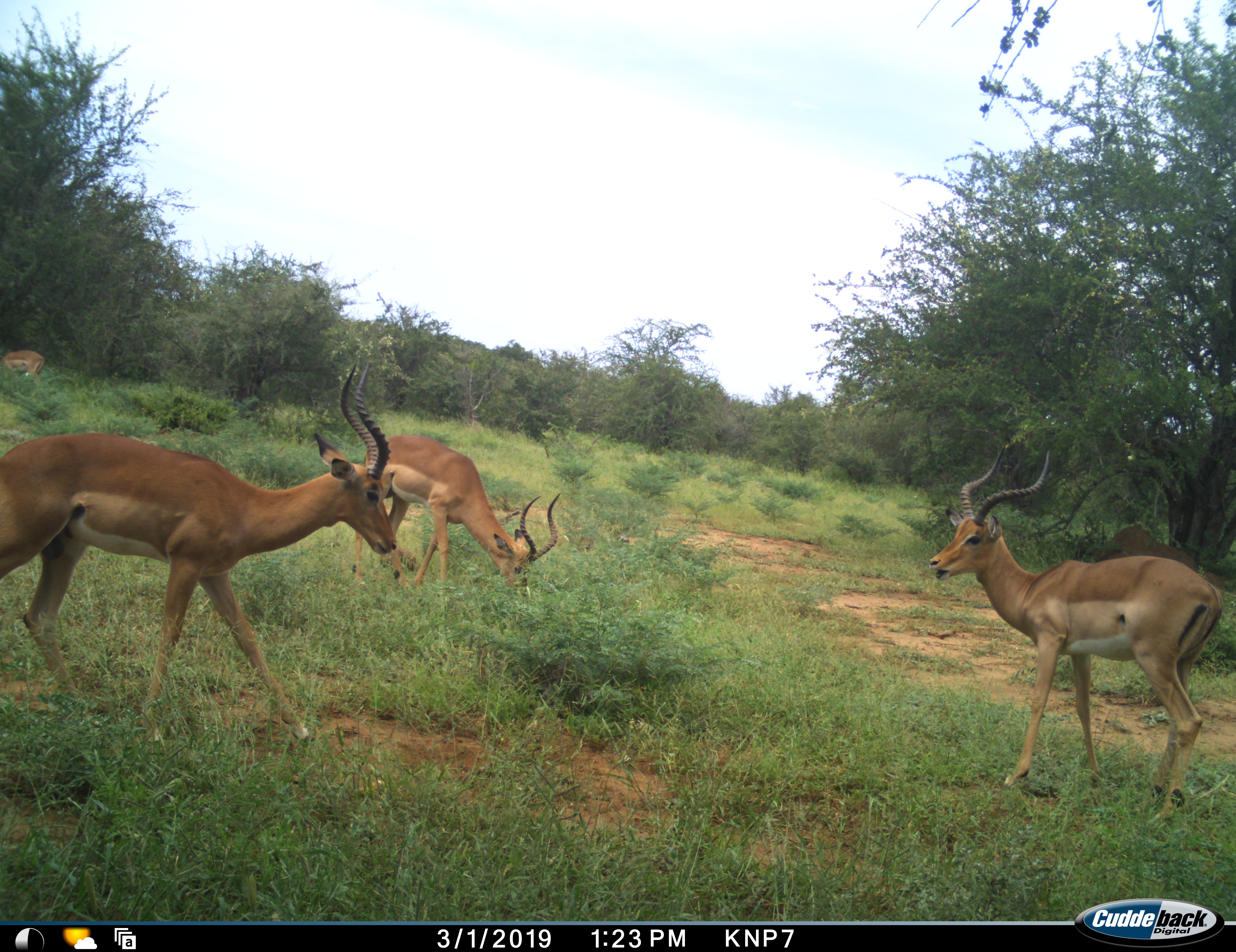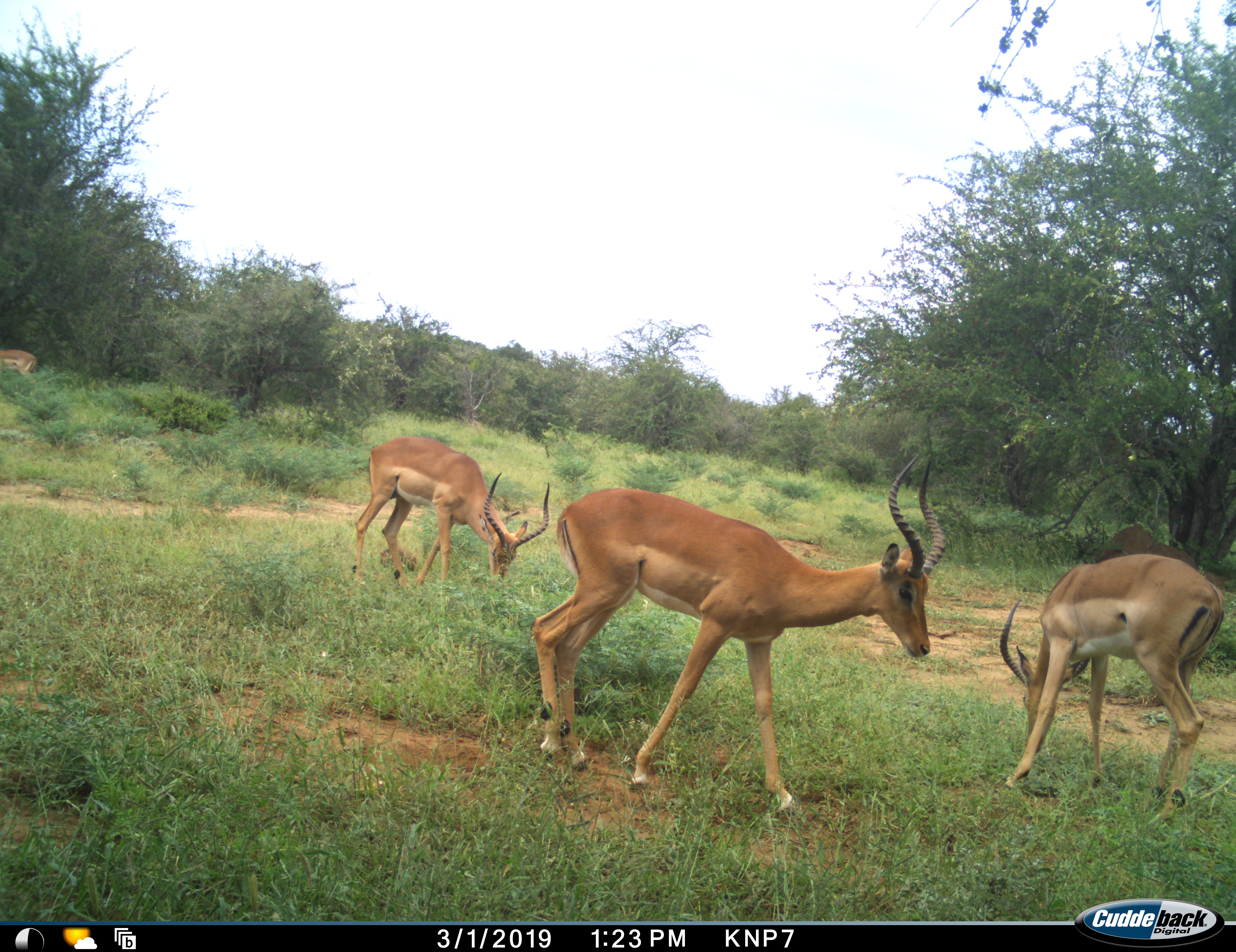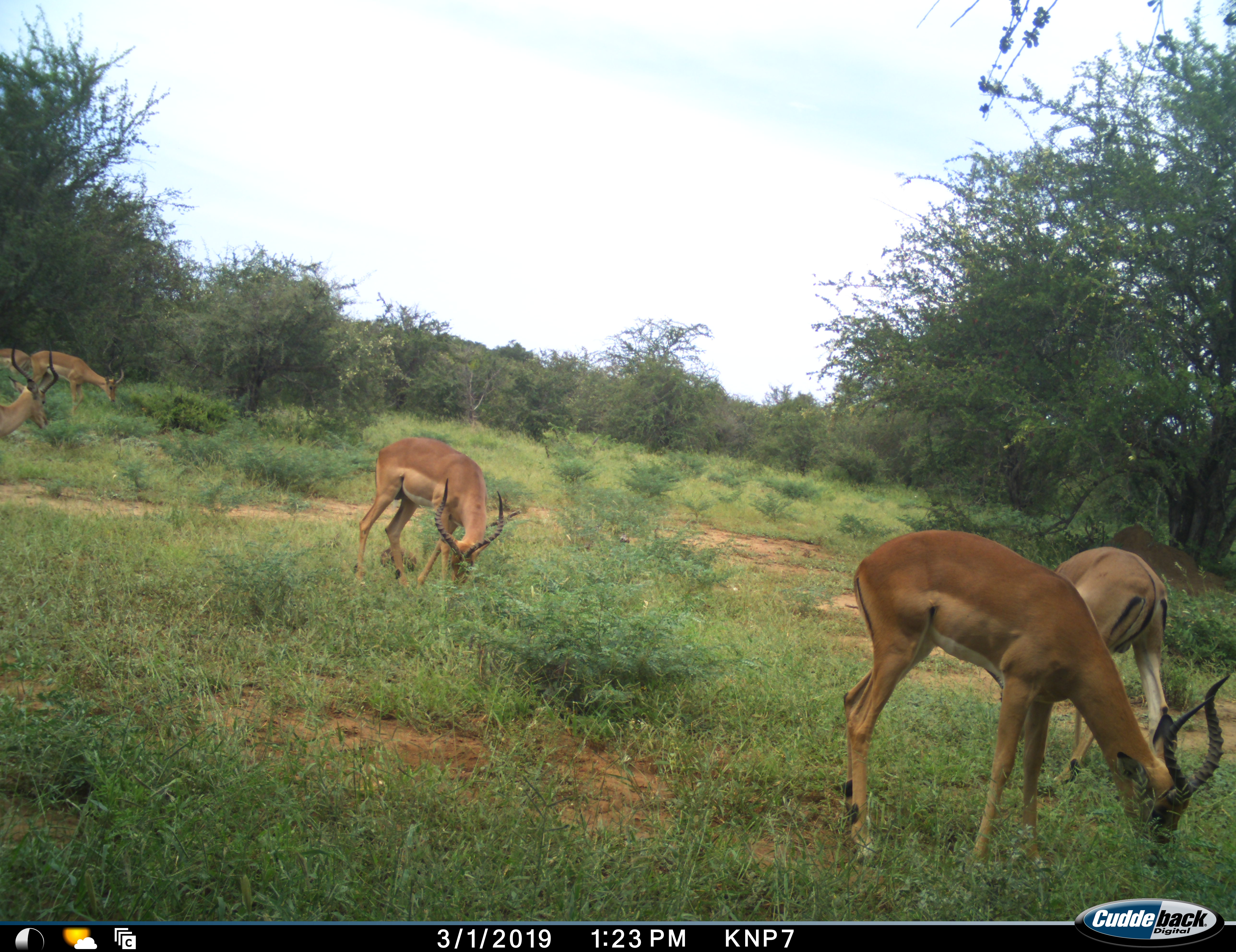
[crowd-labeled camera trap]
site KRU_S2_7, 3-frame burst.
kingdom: Animalia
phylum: Chordata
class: Mammalia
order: Artiodactyla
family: Bovidae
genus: Aepyceros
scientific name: Aepyceros melampus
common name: impala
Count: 6.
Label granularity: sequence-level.